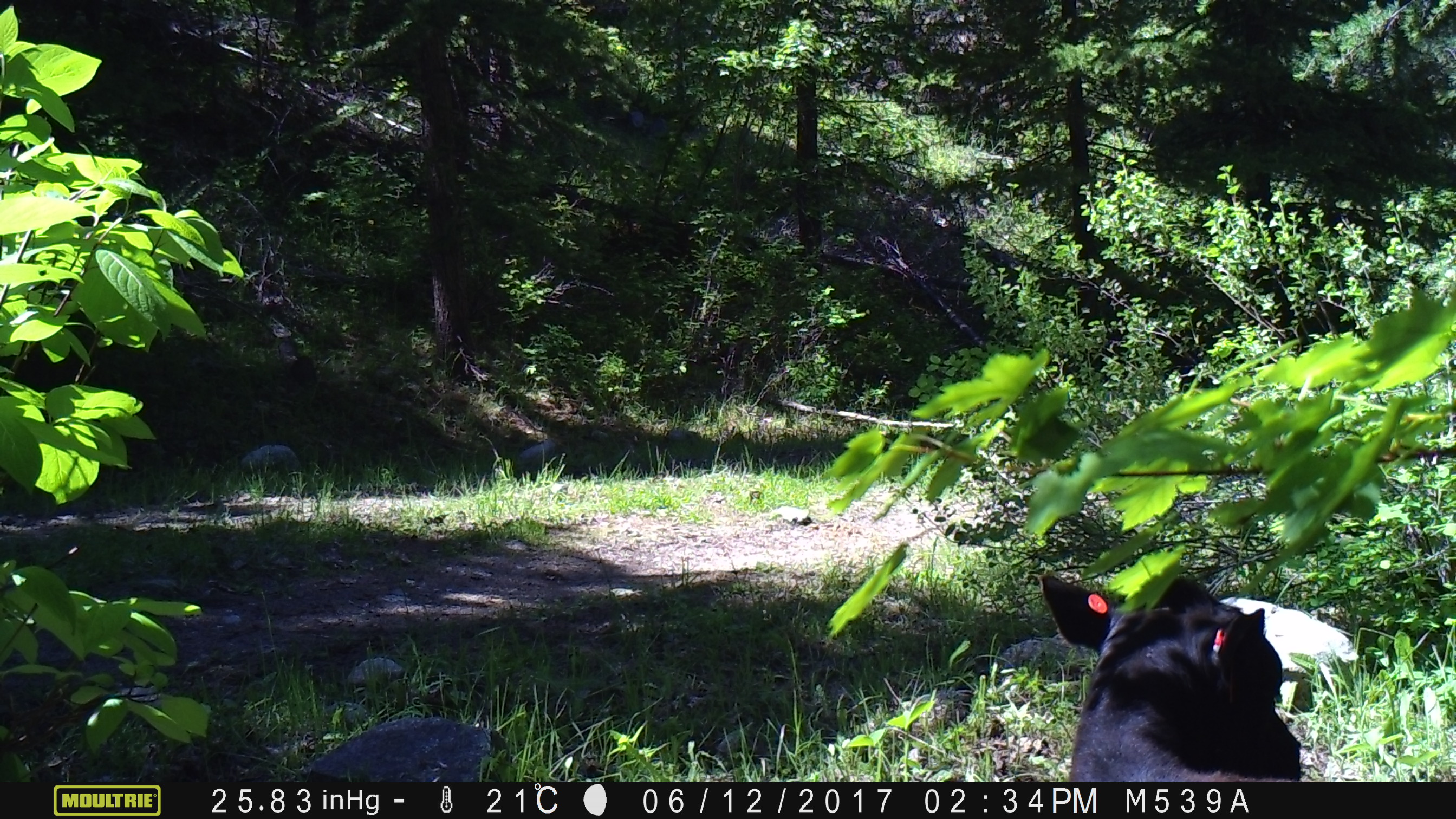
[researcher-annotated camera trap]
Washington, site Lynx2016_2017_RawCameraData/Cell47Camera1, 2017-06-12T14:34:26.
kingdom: Animalia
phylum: Chordata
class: Mammalia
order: Artiodactyla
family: Bovidae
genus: Bos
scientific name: Bos taurus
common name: domestic cattle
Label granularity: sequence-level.